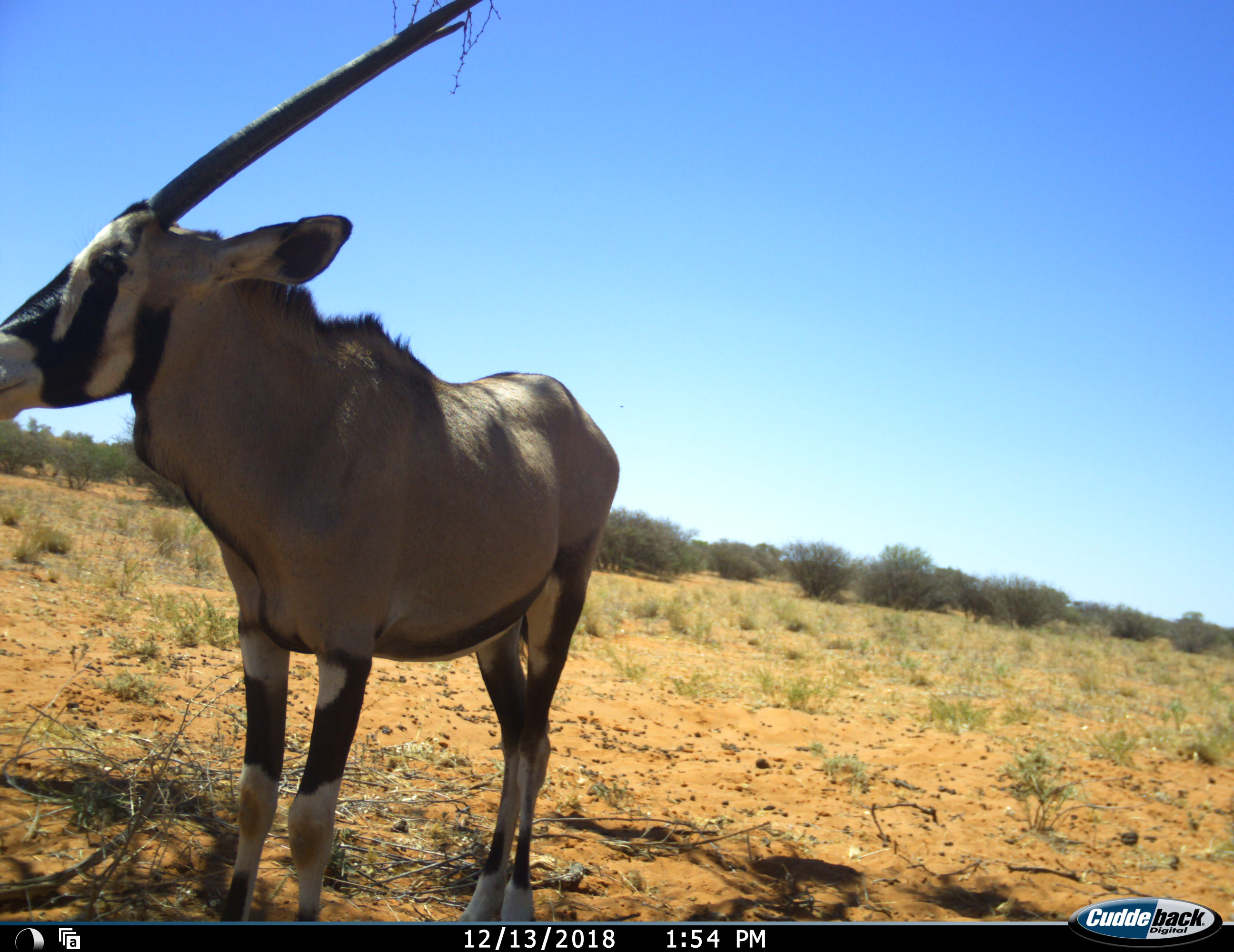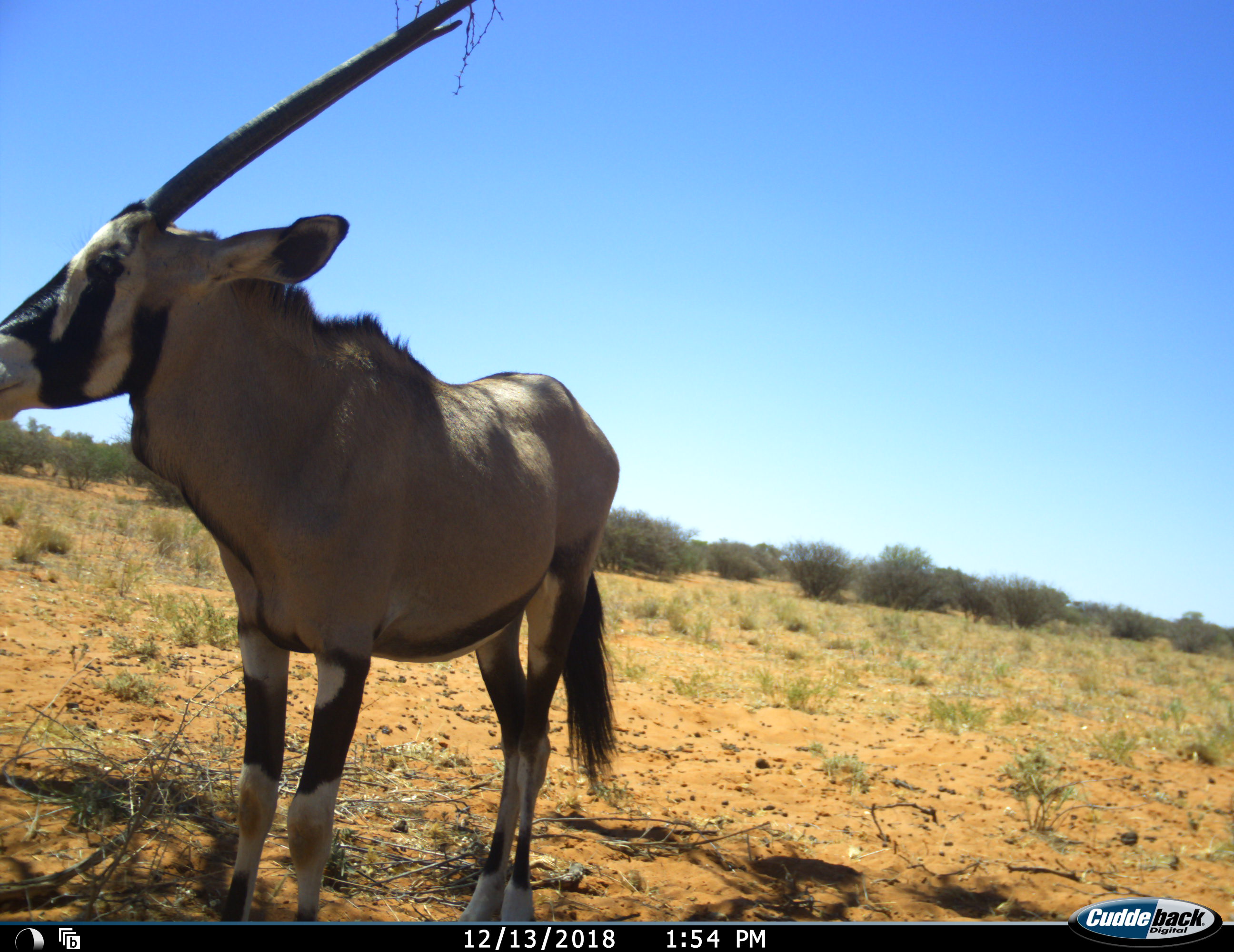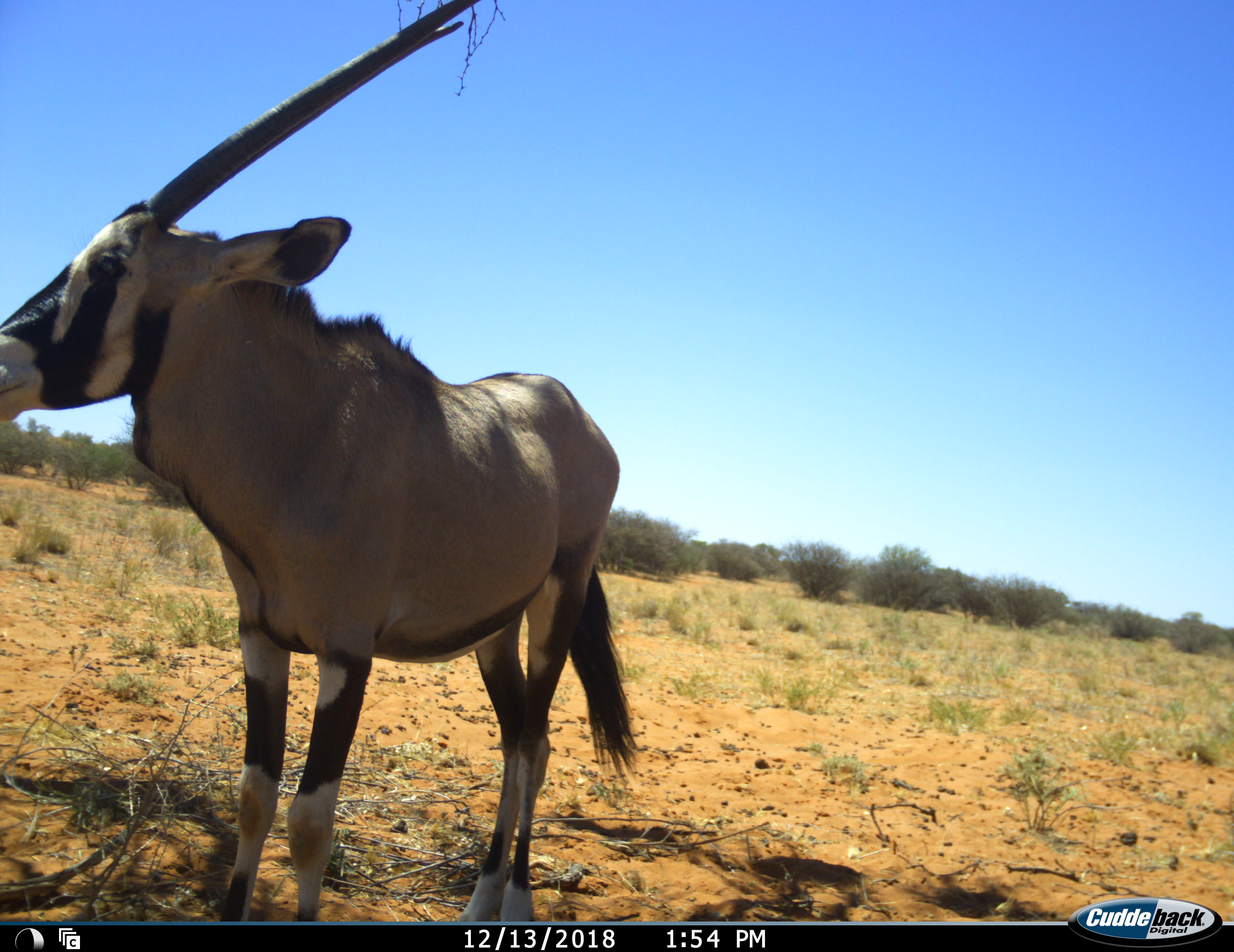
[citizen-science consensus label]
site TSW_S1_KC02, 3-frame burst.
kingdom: Animalia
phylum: Chordata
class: Mammalia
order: Artiodactyla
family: Bovidae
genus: Oryx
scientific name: Oryx gazella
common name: gemsbok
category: oryx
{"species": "oryx (gemsbok) (Oryx gazella)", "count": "1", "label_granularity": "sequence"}